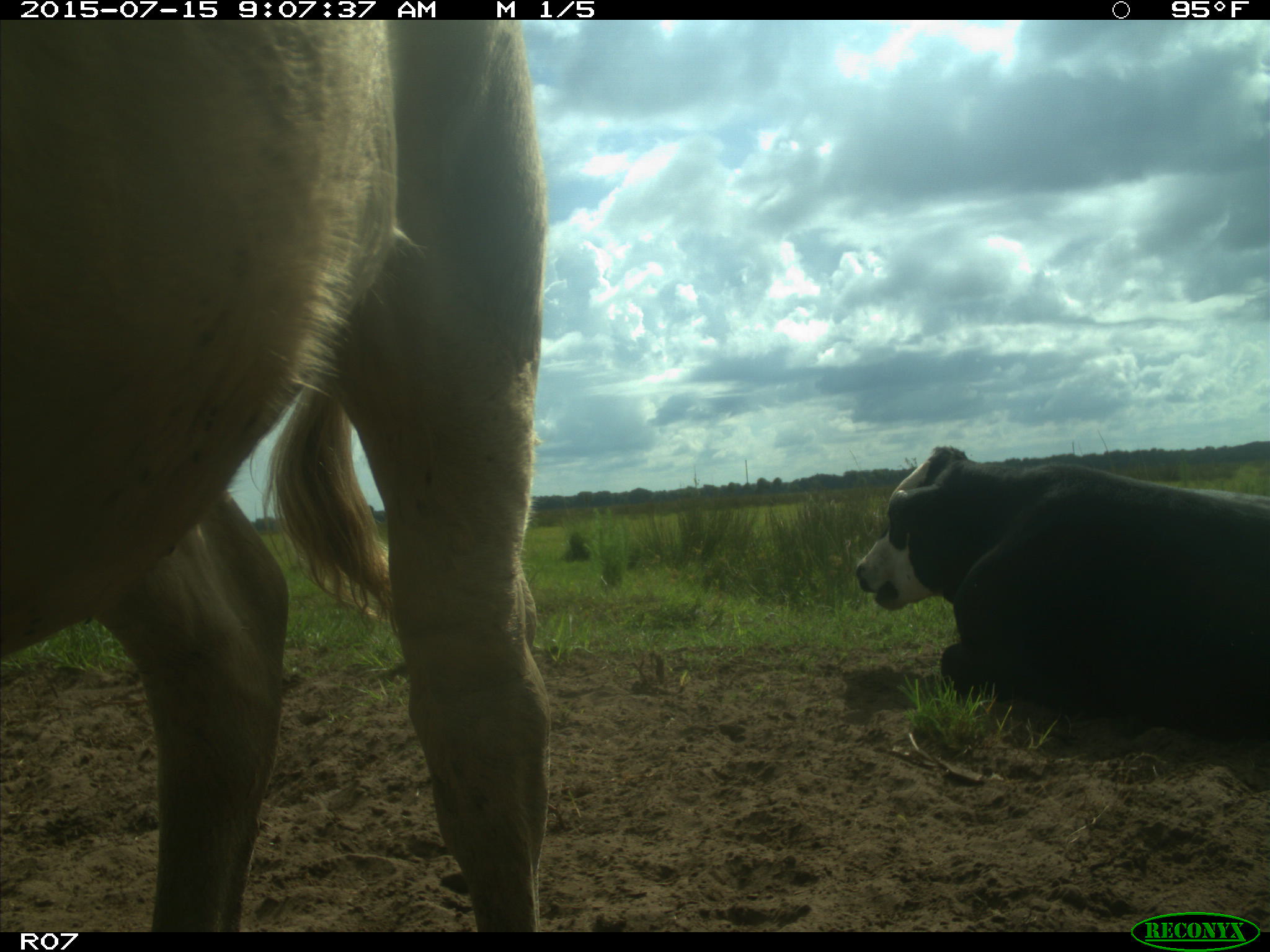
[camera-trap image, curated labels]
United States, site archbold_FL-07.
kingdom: Animalia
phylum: Chordata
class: Mammalia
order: Artiodactyla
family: Bovidae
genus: Bos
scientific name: Bos taurus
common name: domestic cow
Bos taurus (domestic cow).